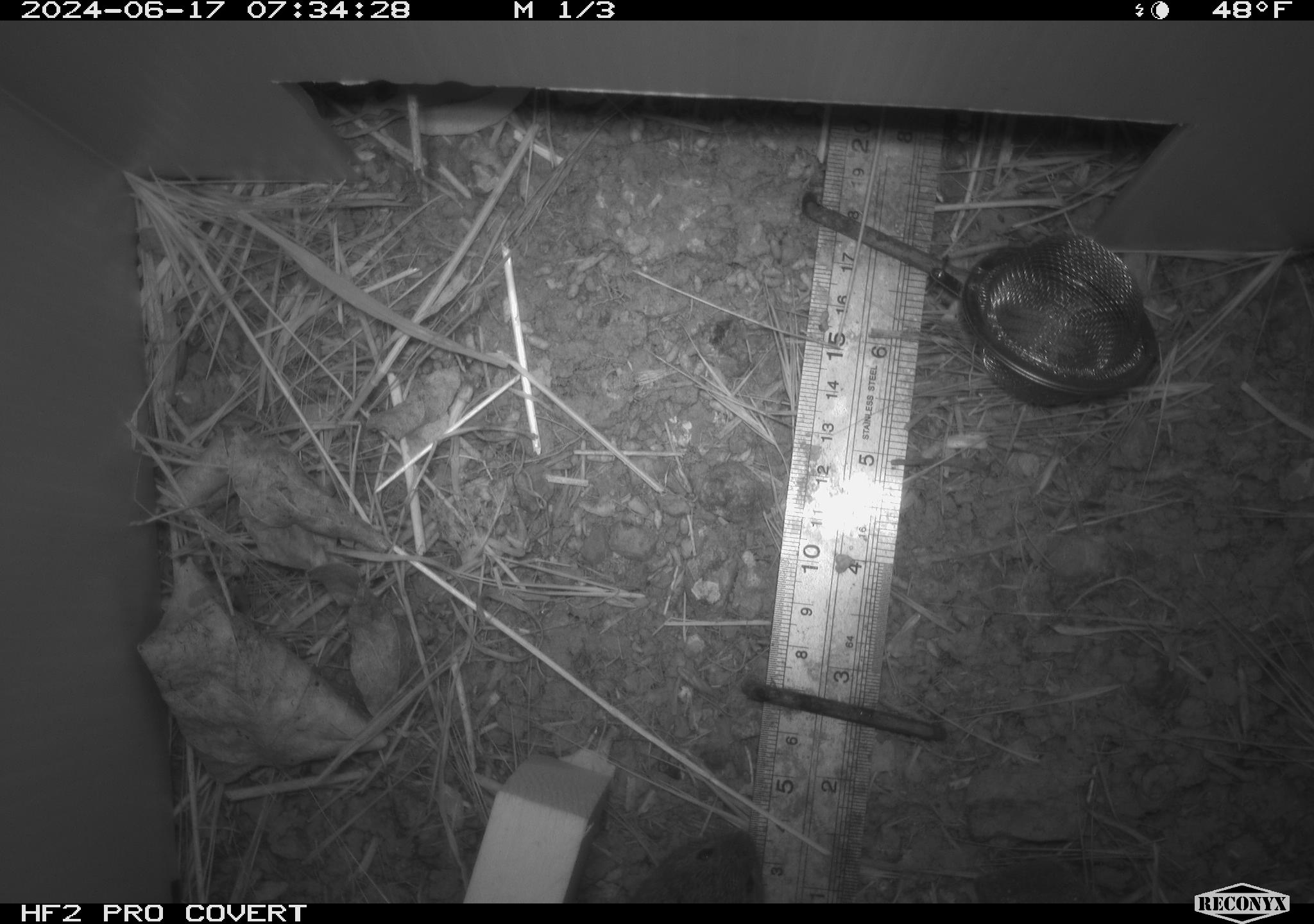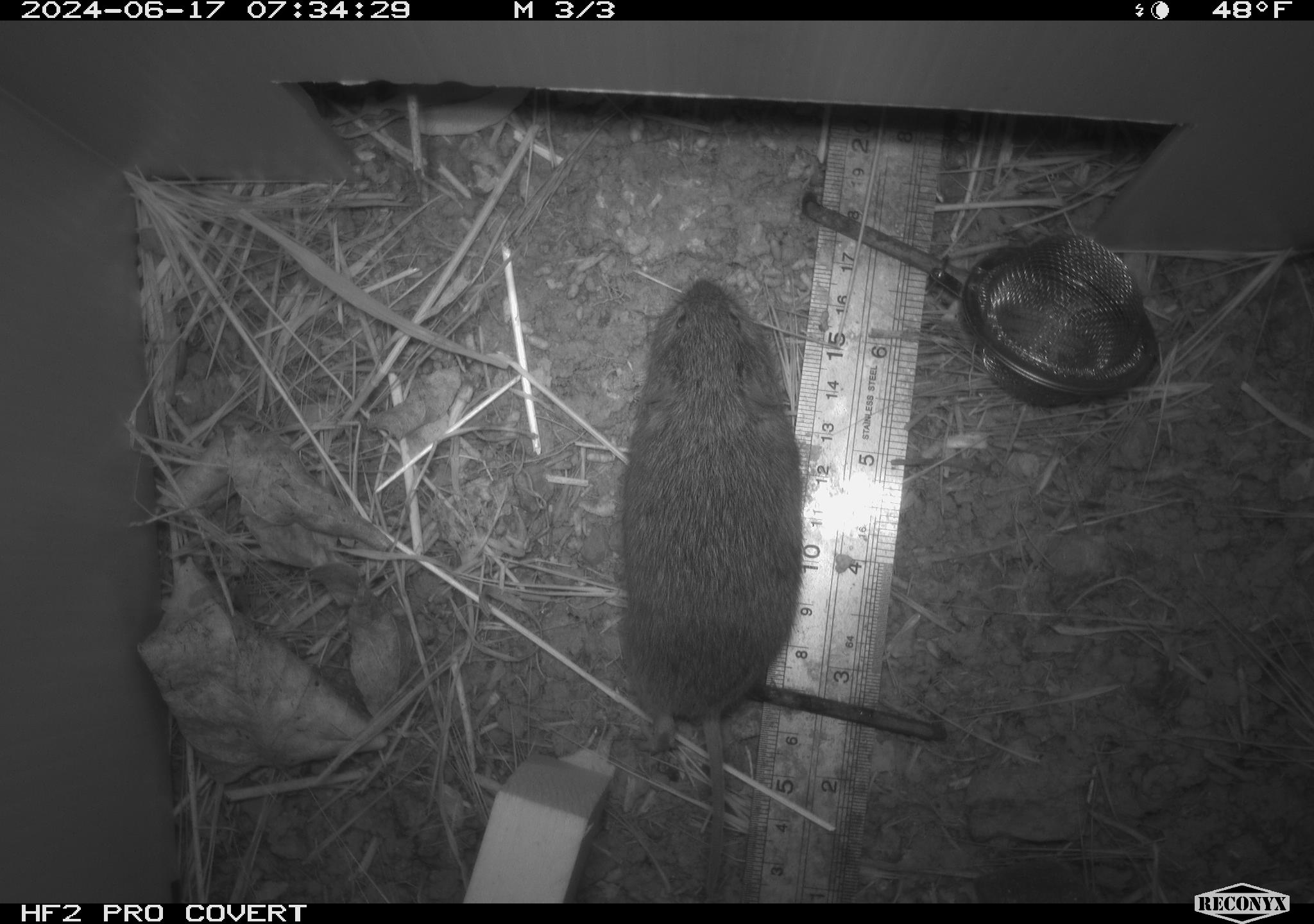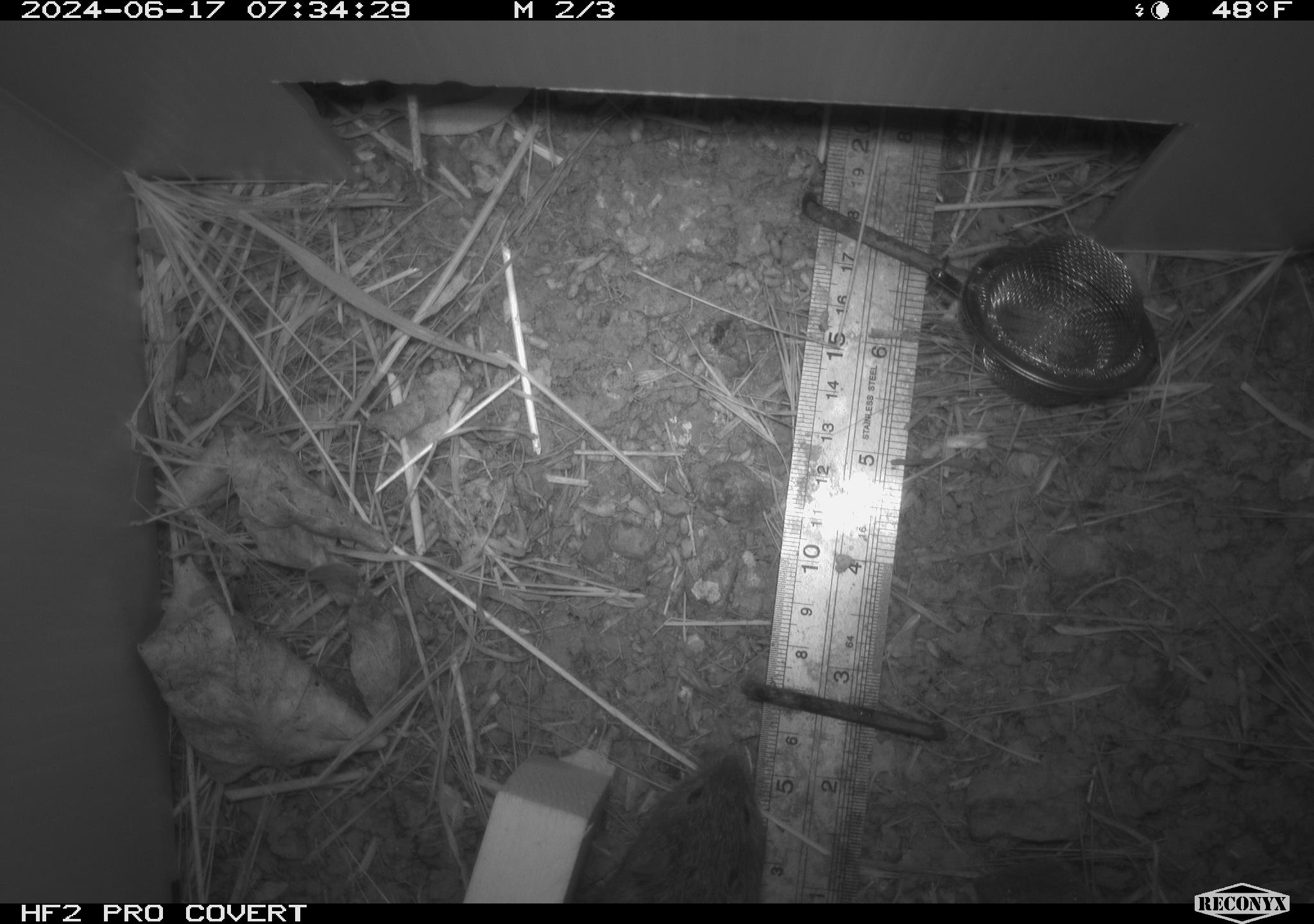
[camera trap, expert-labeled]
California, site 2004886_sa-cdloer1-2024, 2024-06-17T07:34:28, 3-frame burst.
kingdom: Animalia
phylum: Chordata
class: Mammalia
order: Rodentia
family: Cricetidae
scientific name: Arvicolinae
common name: voles, lemmings, and muskrats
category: arvicolinae subfamily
Arvicolinae subfamily (voles, lemmings, and muskrats) (Arvicolinae).